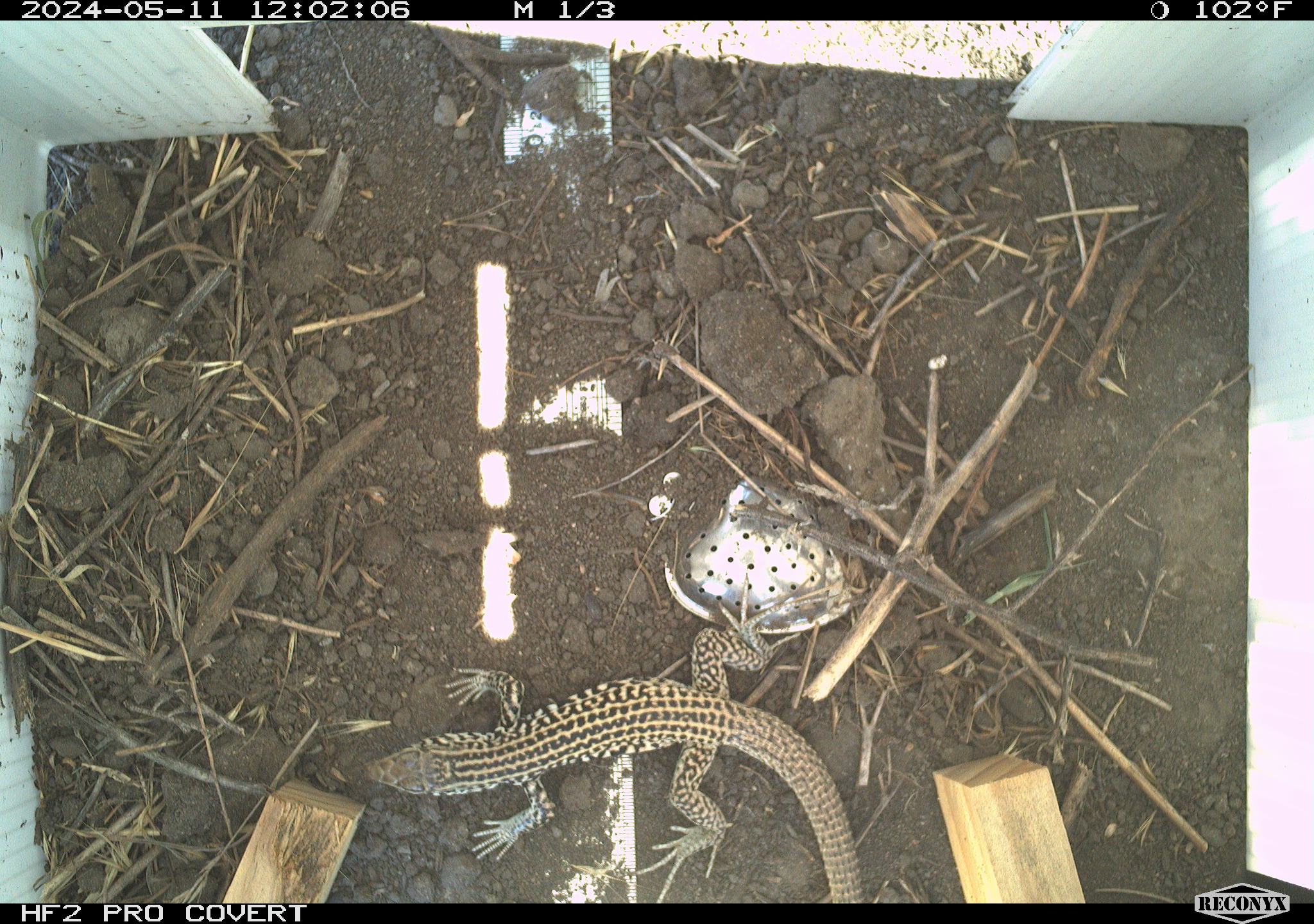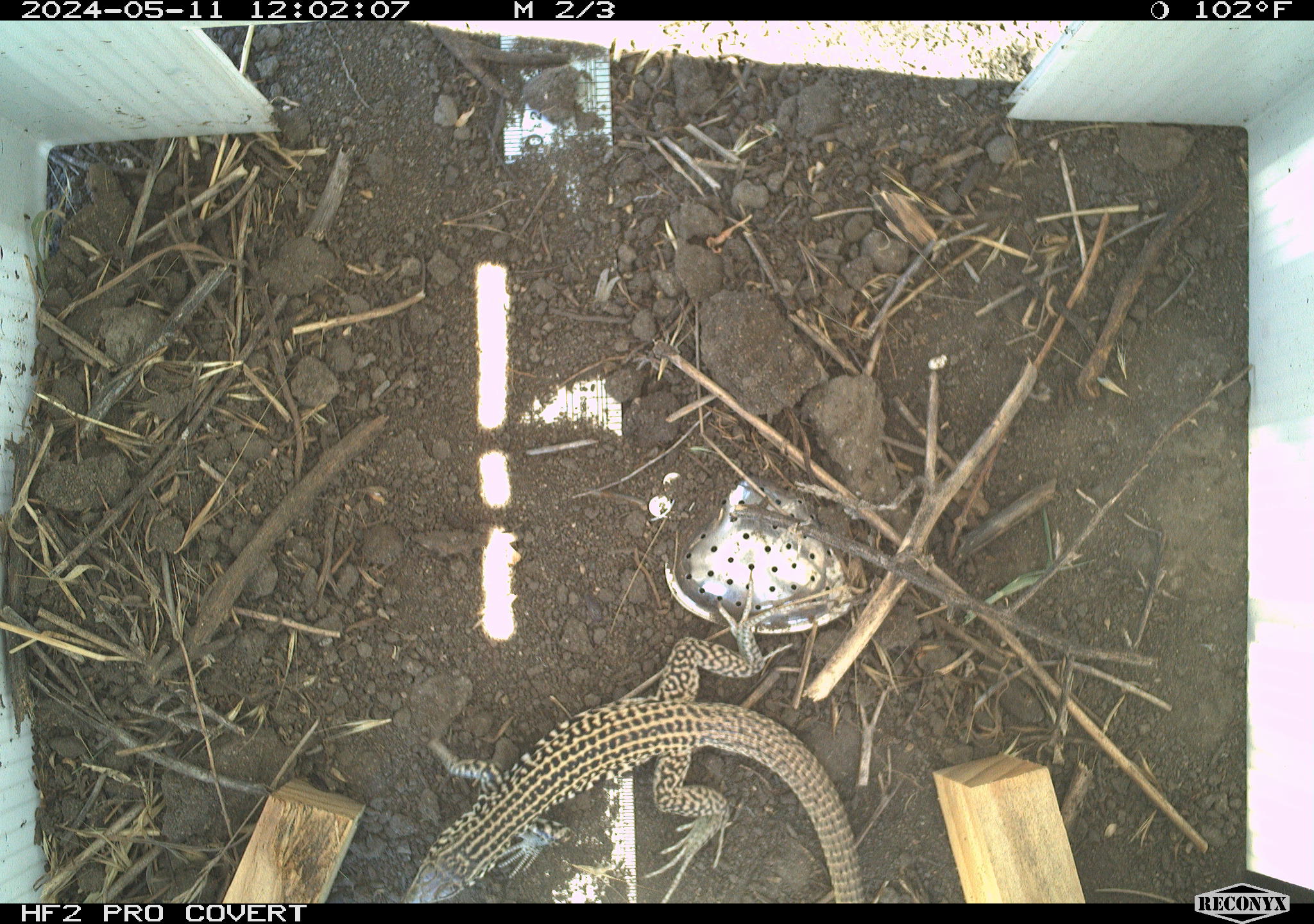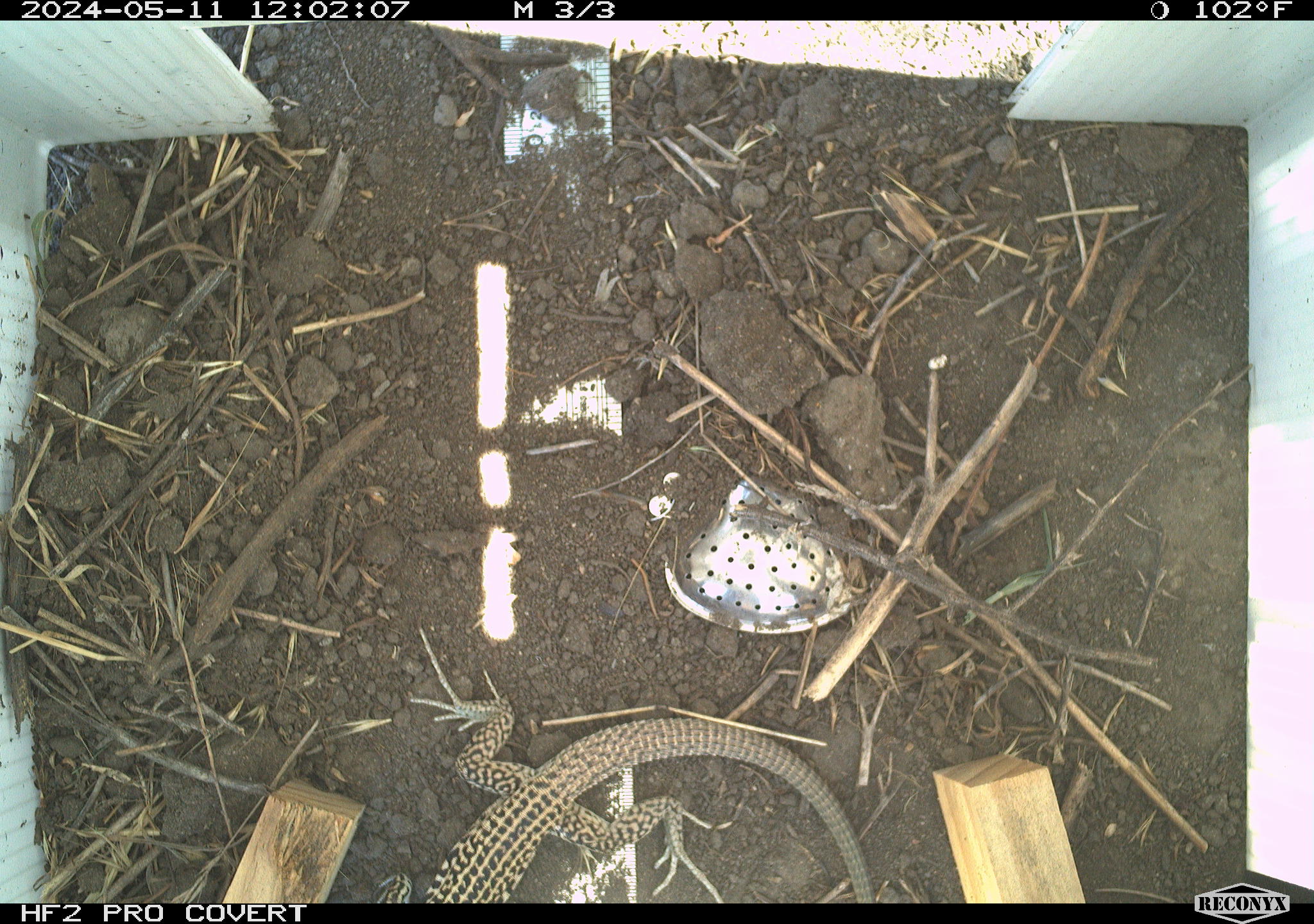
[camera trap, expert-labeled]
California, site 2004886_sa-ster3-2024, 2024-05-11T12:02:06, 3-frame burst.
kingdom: Animalia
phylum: Chordata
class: Reptilia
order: Squamata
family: Teiidae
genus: Aspidoscelis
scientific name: Aspidoscelis tigris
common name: western whiptail